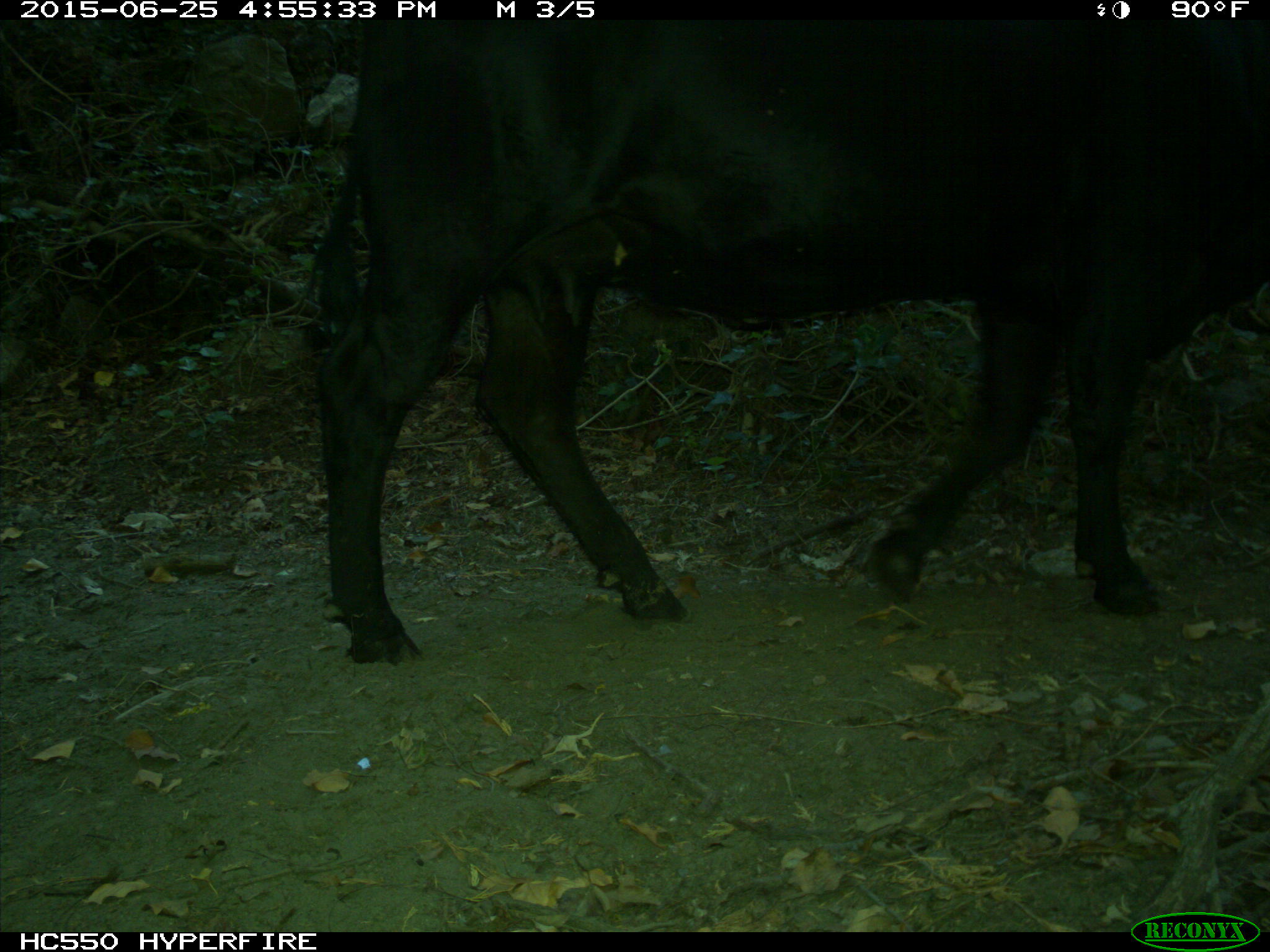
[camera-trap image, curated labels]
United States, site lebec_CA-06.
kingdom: Animalia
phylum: Chordata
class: Mammalia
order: Artiodactyla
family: Bovidae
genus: Bos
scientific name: Bos taurus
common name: domestic cow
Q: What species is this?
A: Bos taurus (domestic cow).